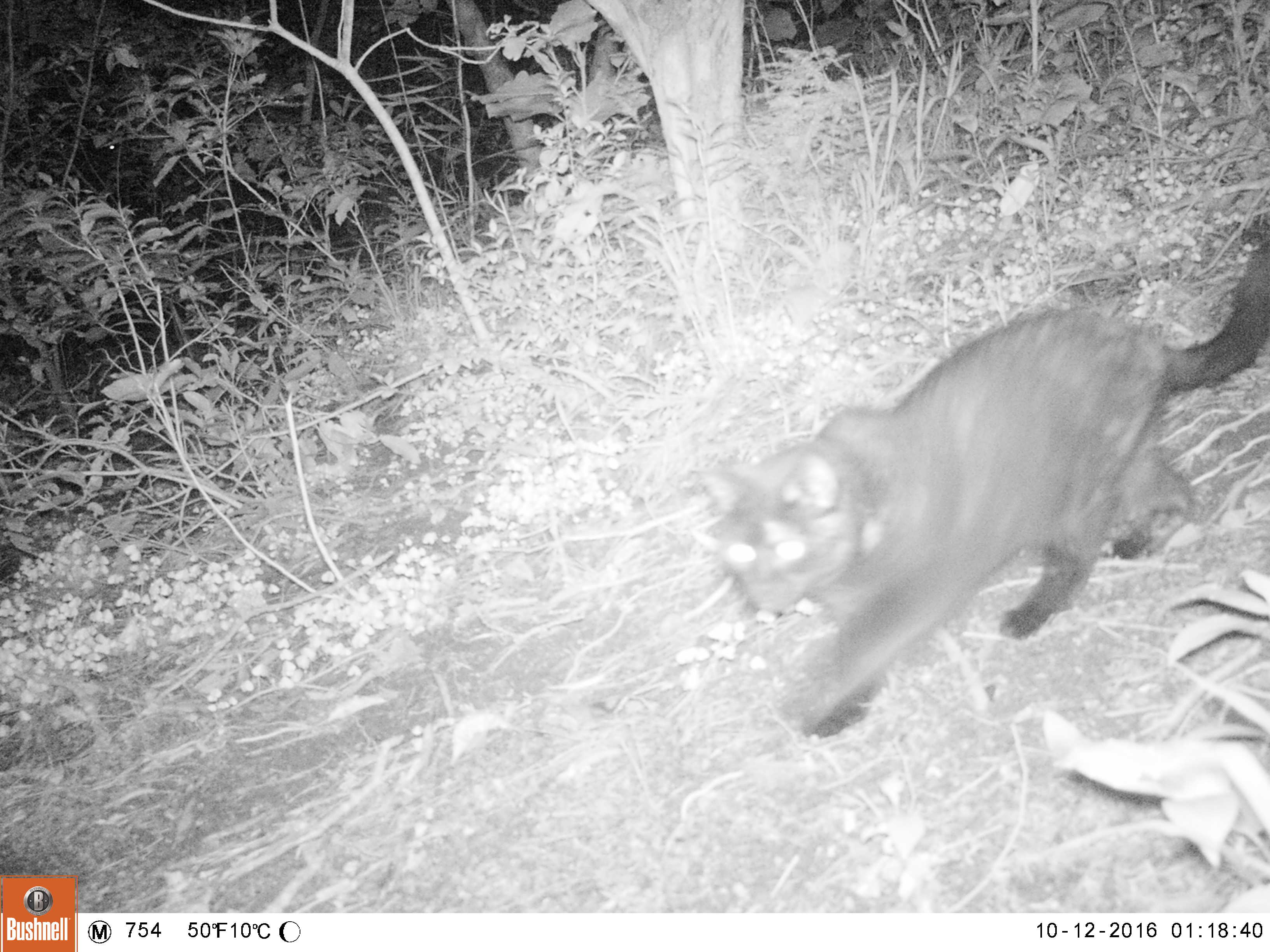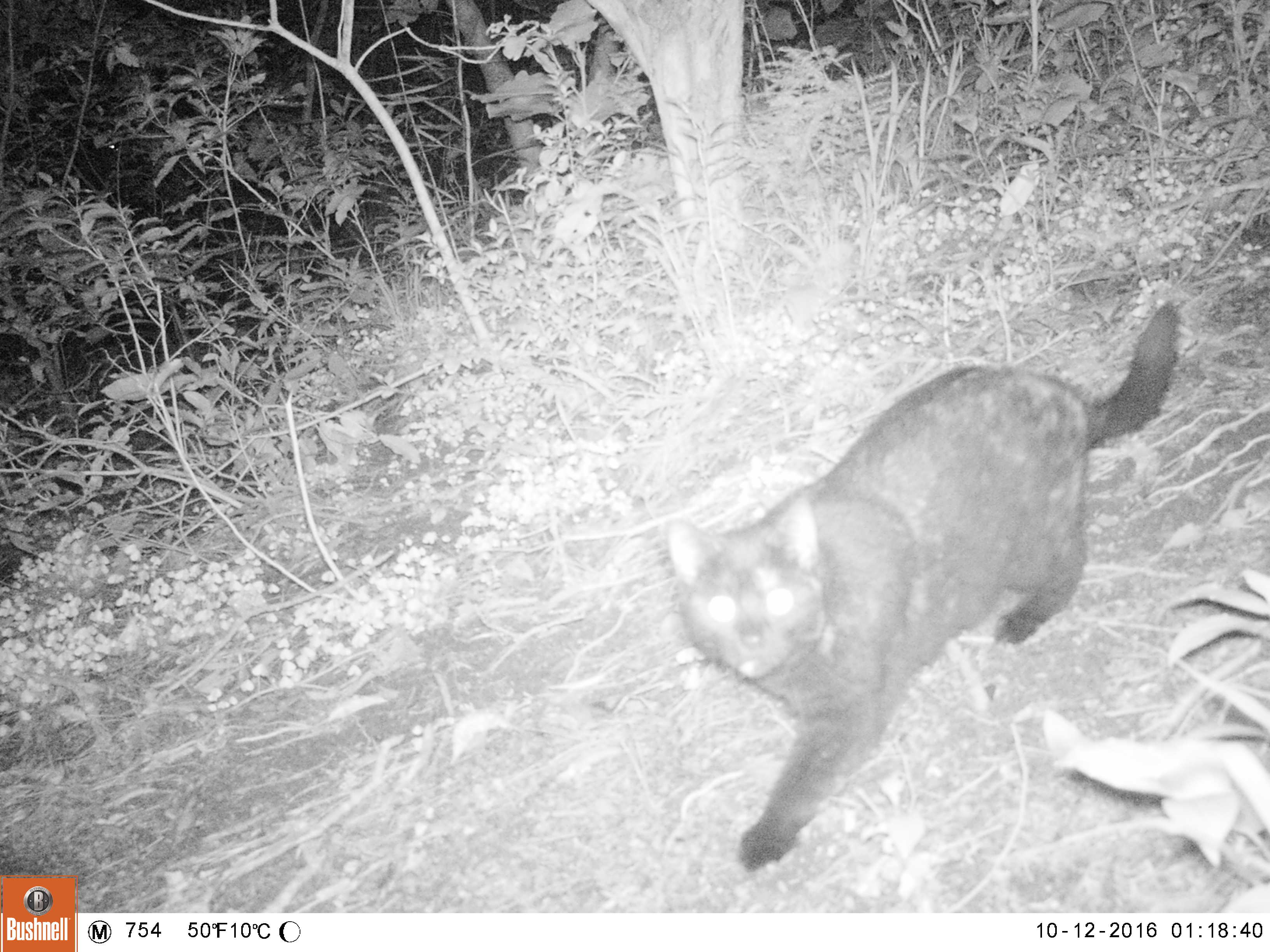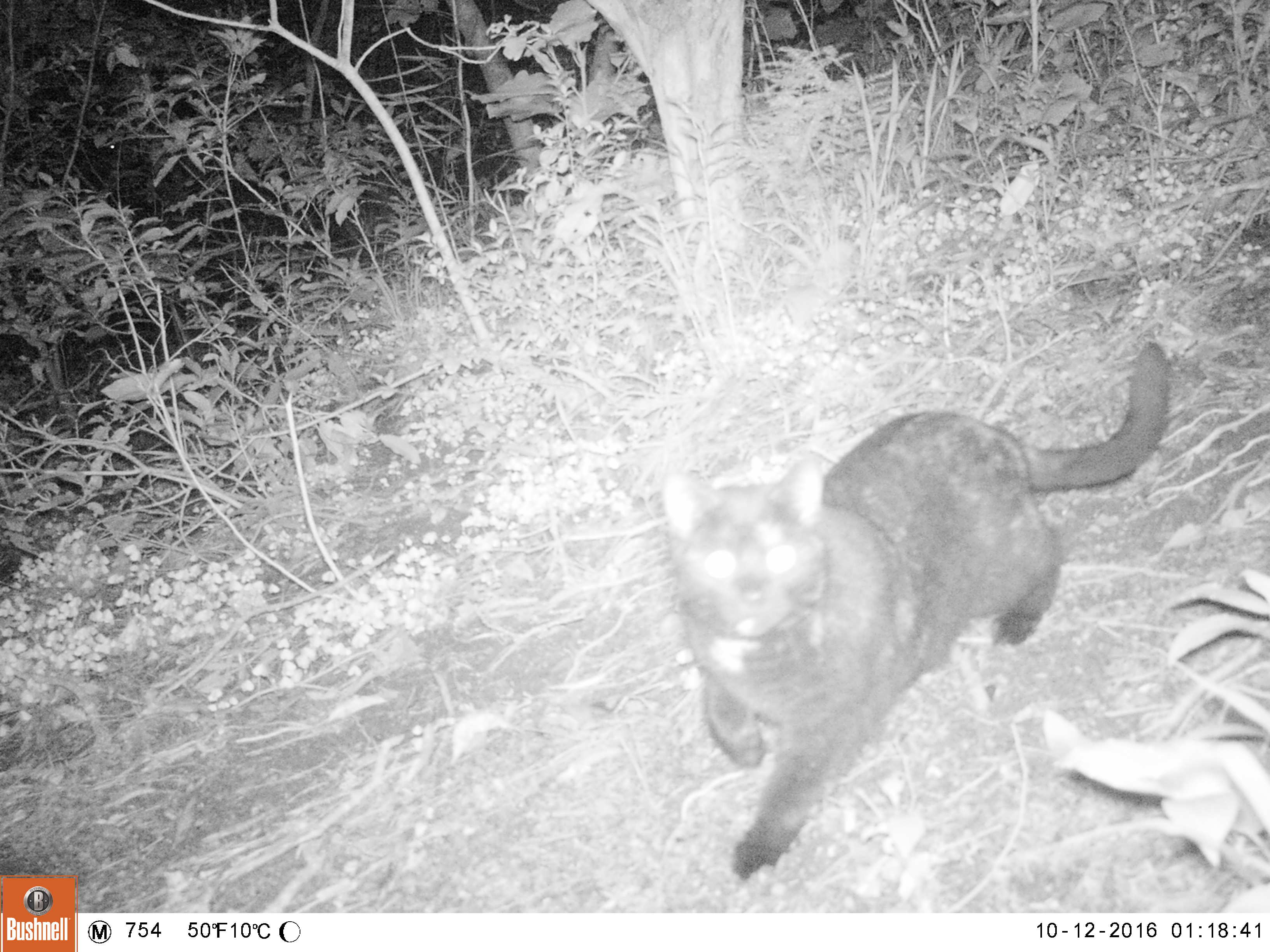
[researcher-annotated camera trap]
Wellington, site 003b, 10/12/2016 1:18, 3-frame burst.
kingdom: Animalia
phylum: Chordata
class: Mammalia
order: Carnivora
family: Felidae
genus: Felis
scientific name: Felis catus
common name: cat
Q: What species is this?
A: Cat (Felis catus).